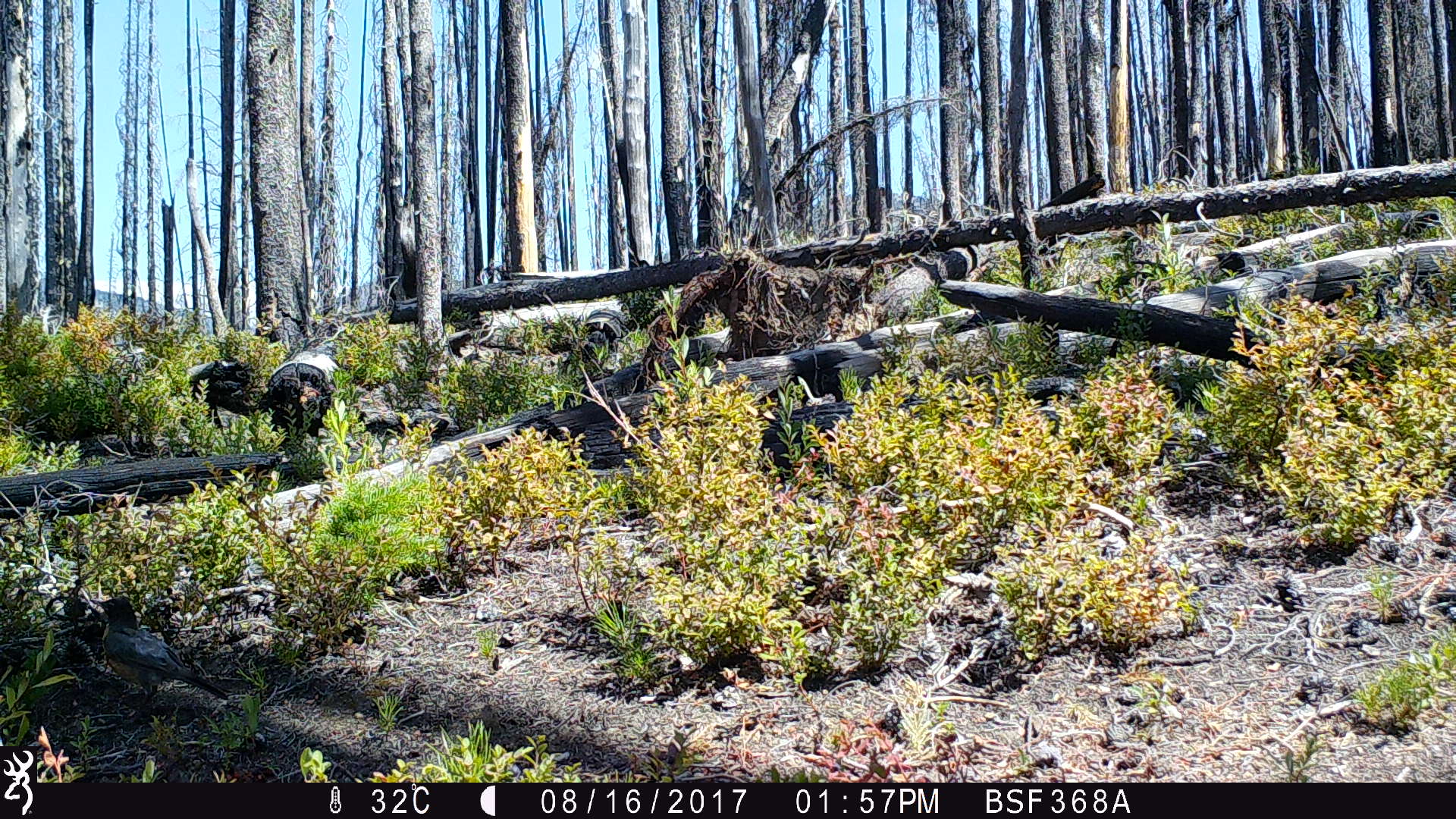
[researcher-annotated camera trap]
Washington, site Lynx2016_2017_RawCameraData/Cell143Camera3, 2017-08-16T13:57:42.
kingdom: Animalia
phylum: Chordata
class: Aves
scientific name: Aves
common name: birds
Aves (birds). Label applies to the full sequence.